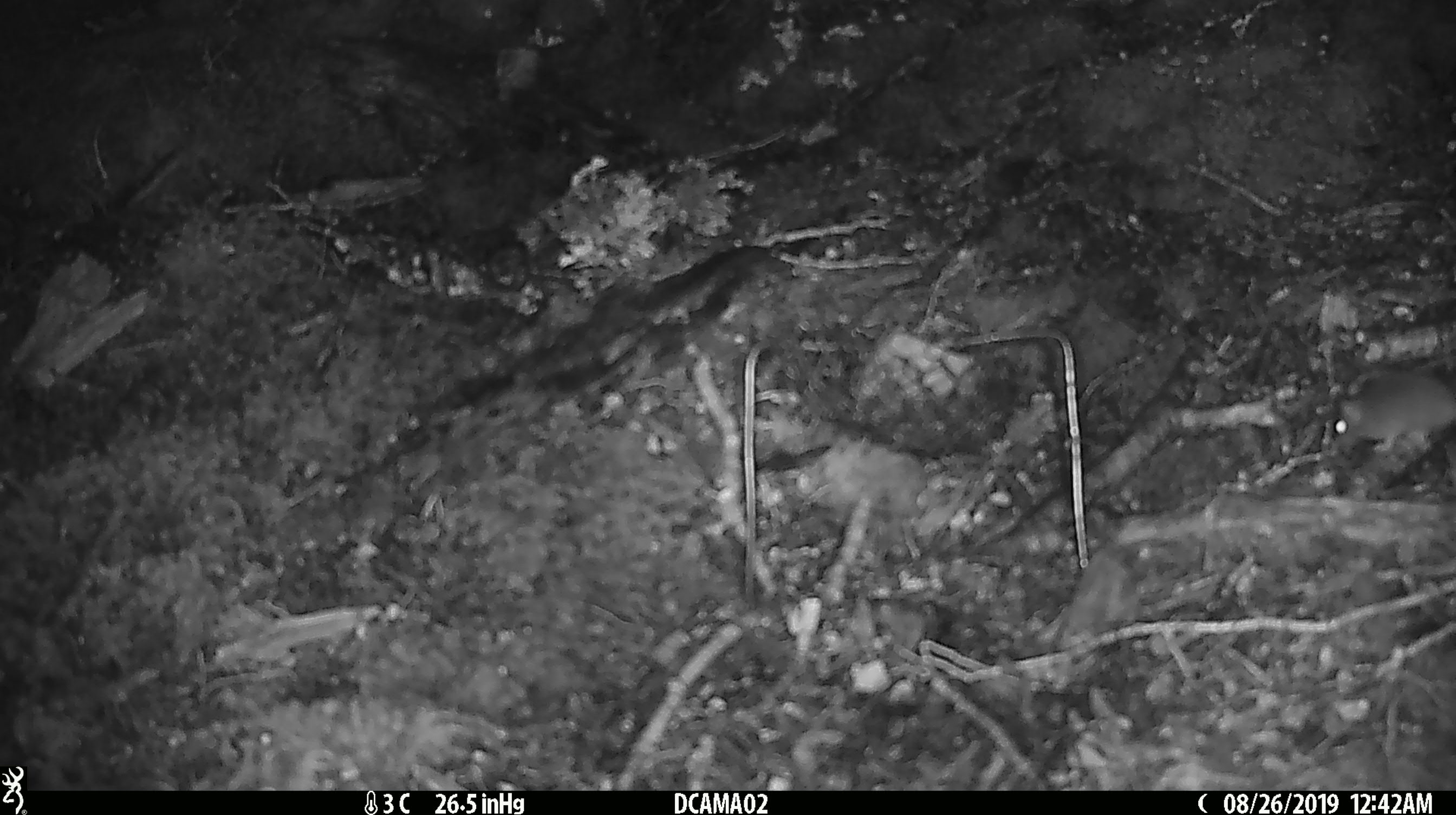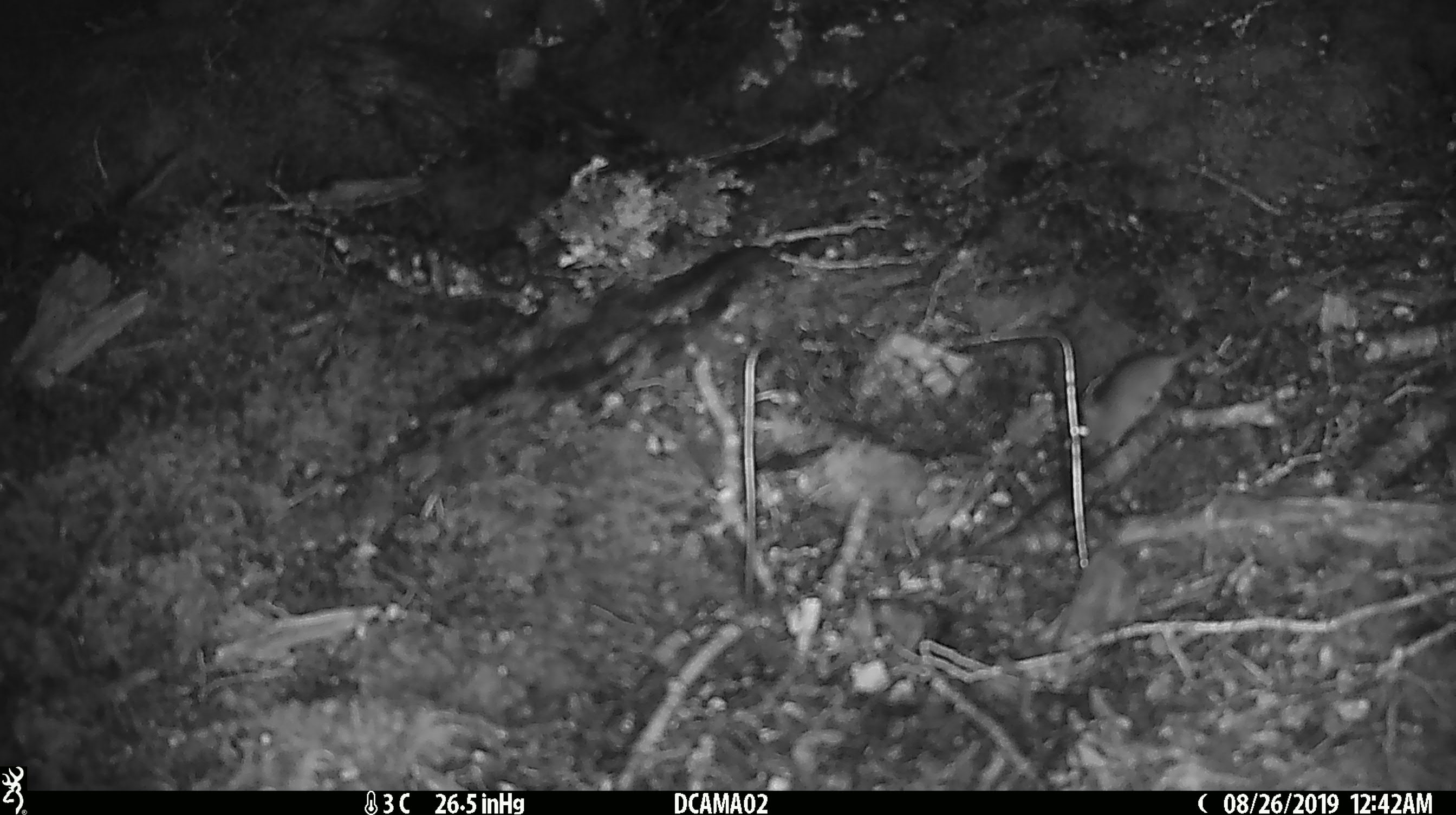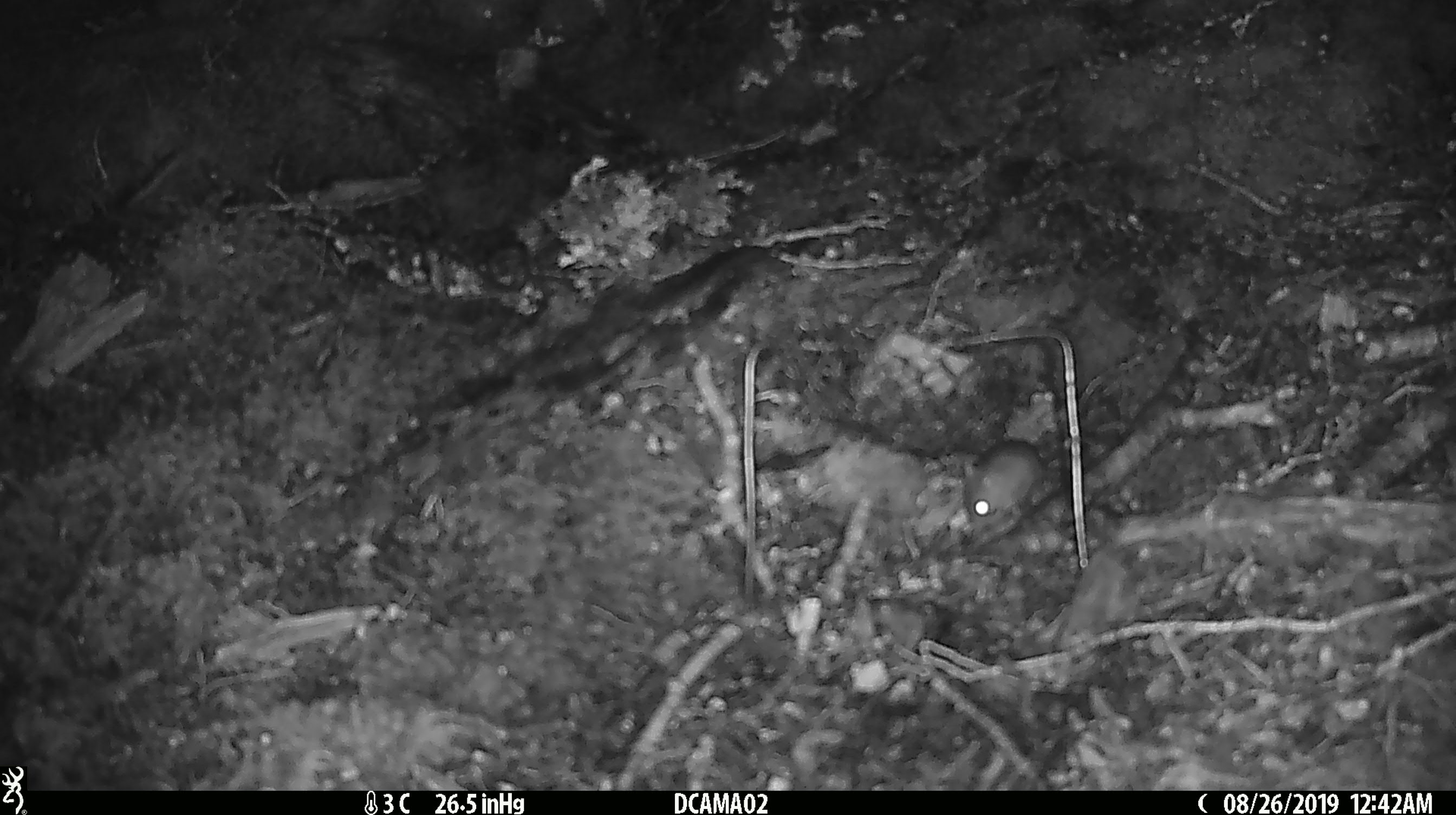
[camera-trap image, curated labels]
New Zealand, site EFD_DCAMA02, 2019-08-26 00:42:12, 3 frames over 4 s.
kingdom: Animalia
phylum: Chordata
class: Mammalia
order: Rodentia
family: Muridae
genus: Mus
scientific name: Mus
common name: mouse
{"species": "mouse (Mus)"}